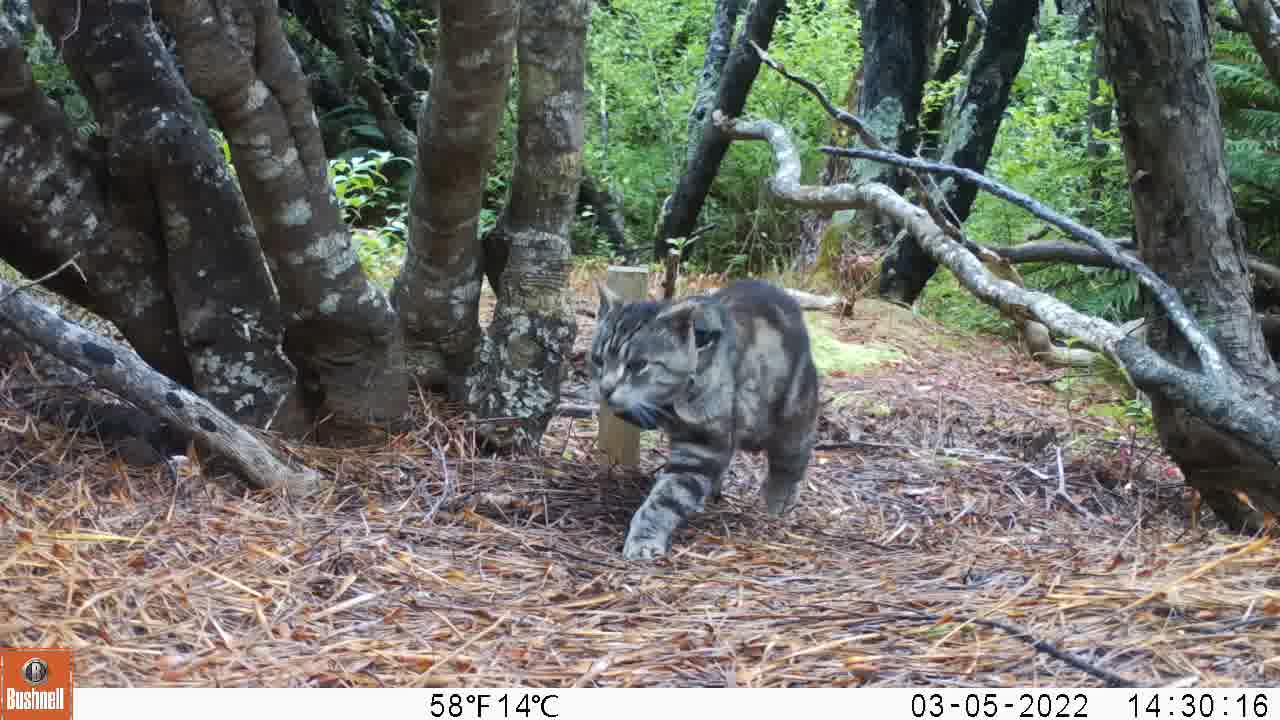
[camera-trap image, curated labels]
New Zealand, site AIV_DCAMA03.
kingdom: Animalia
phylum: Chordata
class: Mammalia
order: Carnivora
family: Felidae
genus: Felis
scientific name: Felis catus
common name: domestic cat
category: cat